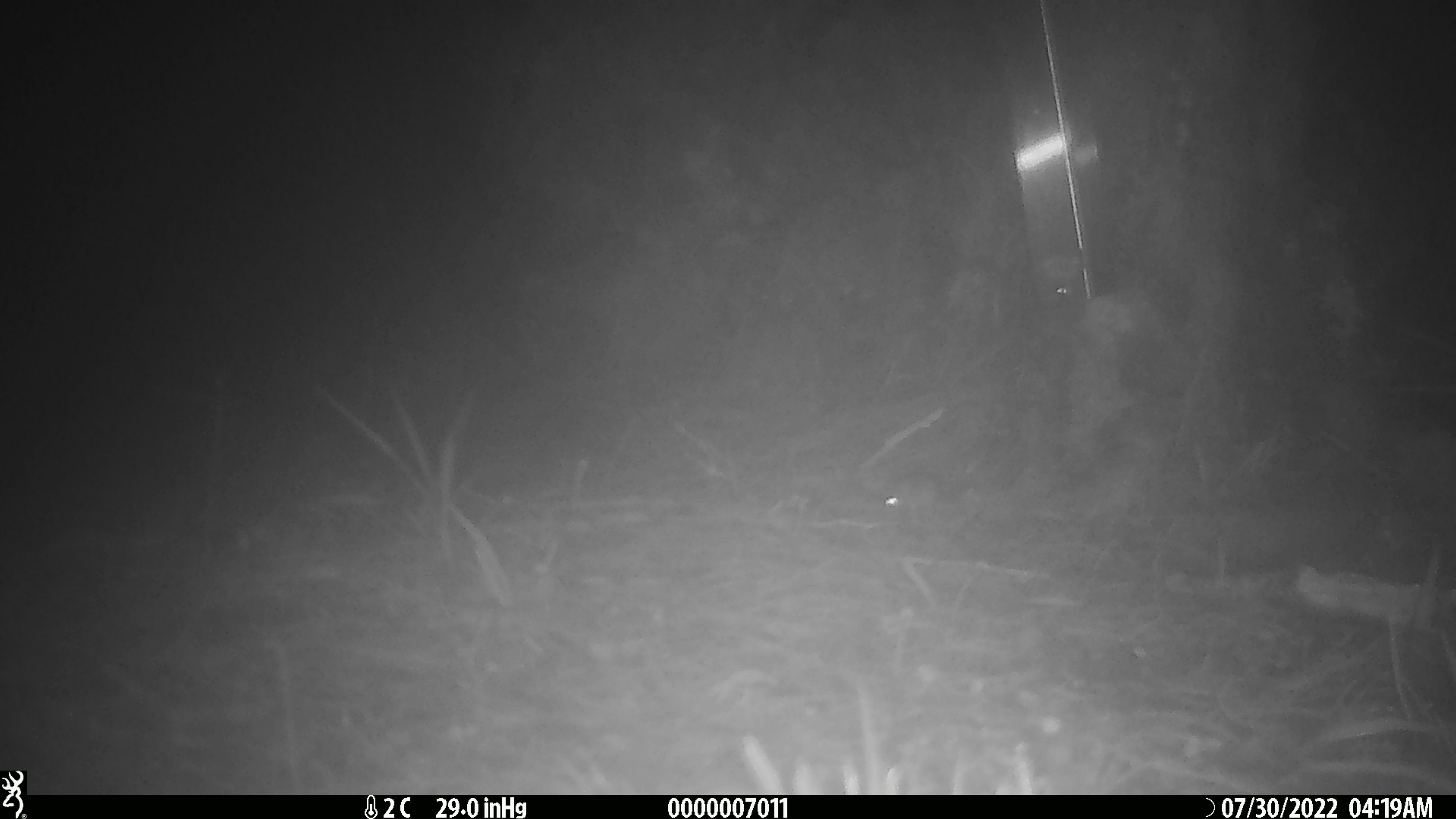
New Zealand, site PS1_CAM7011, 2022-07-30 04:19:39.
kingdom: Animalia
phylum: Chordata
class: Mammalia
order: Rodentia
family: Muridae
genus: Mus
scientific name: Mus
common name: mouse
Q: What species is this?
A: Mouse (Mus).